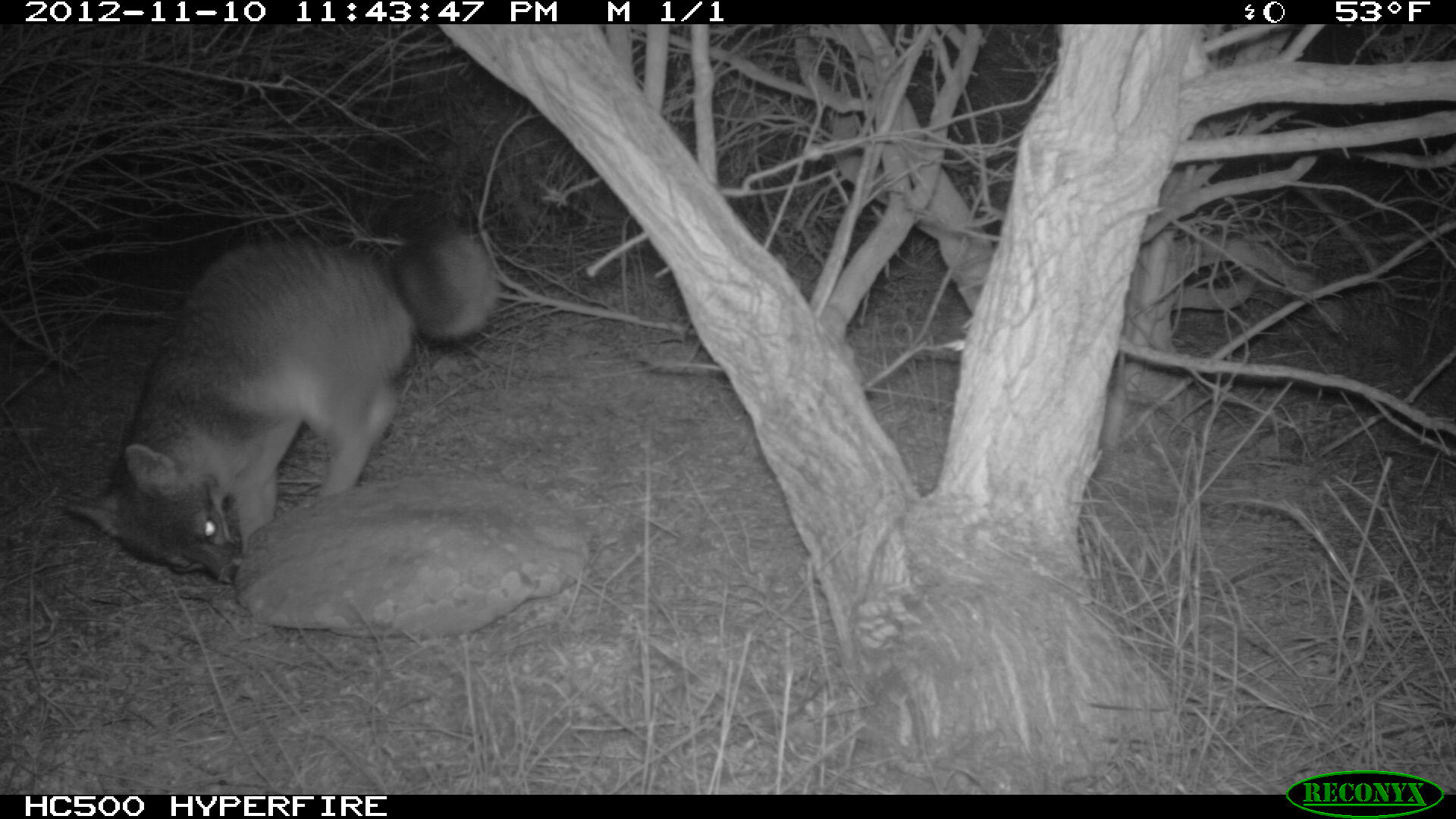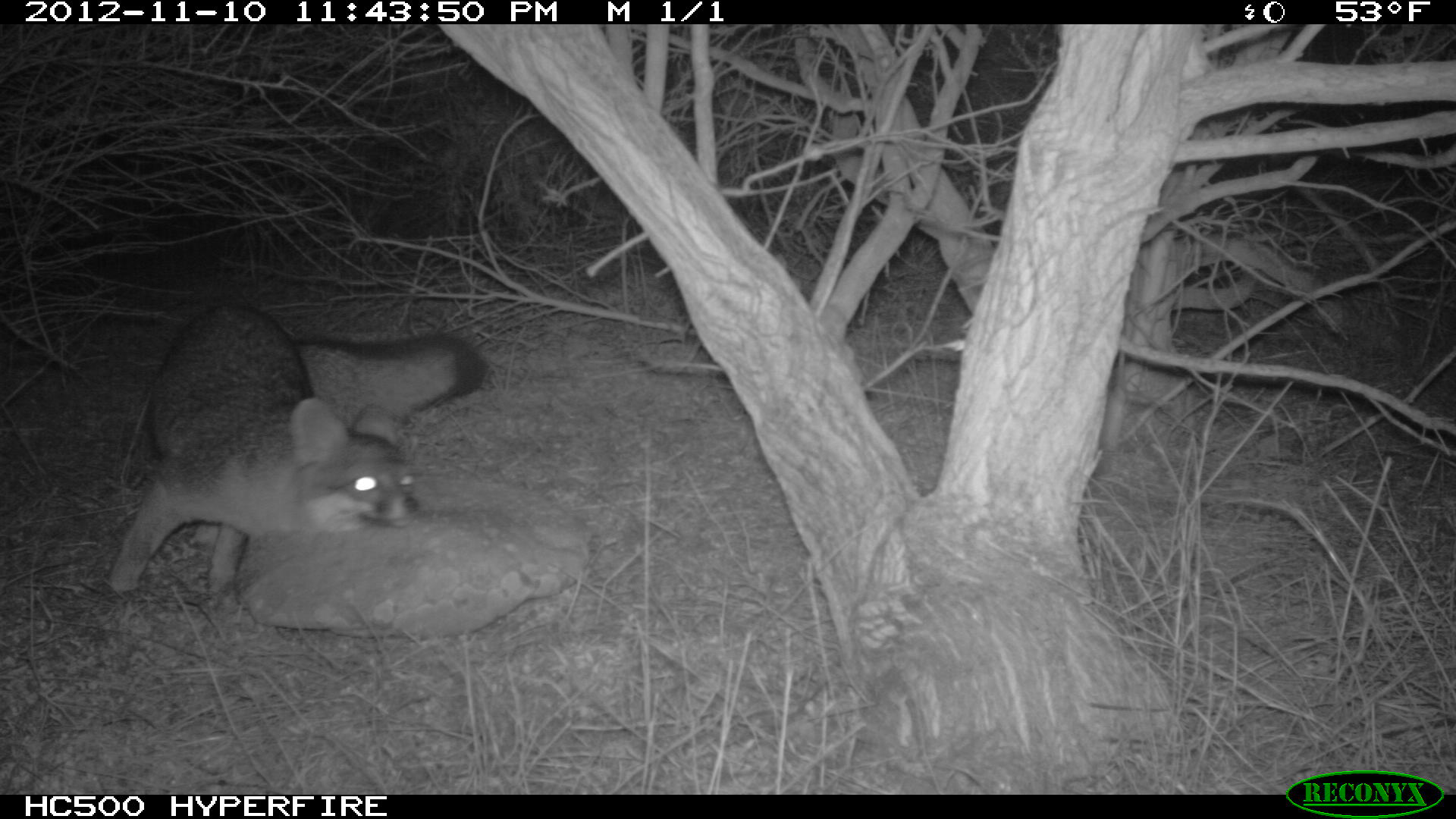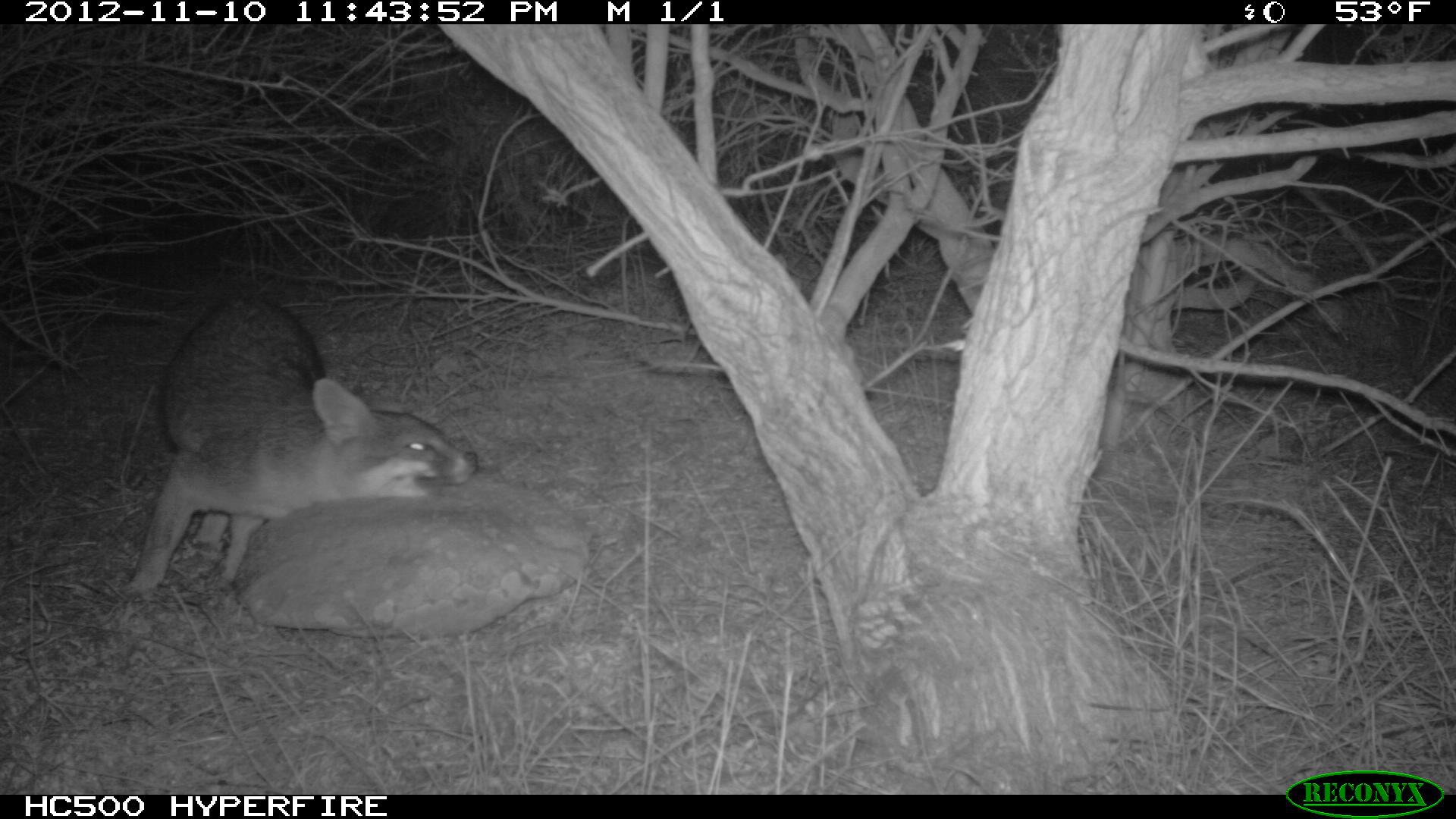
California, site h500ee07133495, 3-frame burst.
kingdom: Animalia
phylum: Chordata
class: Mammalia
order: Carnivora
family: Canidae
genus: Urocyon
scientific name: Urocyon littoralis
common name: island fox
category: fox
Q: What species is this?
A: Fox (island fox) (Urocyon littoralis).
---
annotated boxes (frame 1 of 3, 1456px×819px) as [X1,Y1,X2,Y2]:
fox: [67,228,501,583]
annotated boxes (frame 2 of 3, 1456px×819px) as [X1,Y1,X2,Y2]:
fox: [104,301,487,615]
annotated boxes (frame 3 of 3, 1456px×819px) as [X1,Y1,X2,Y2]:
fox: [118,292,479,599]